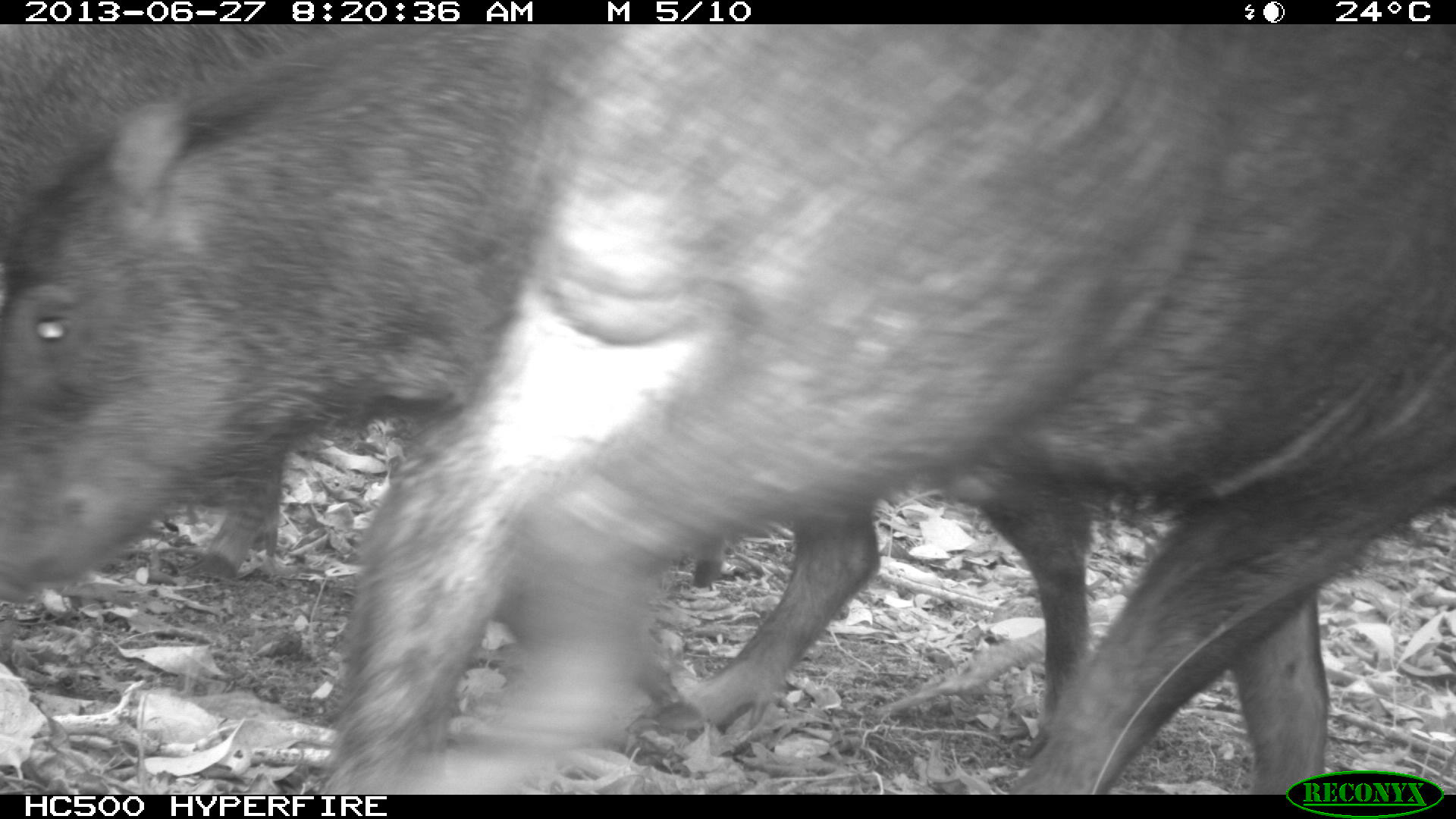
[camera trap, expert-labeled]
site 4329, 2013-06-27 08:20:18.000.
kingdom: Animalia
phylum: Chordata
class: Mammalia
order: Artiodactyla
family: Tayassuidae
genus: Tayassu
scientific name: Tayassu pecari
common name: white-lipped peccary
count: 3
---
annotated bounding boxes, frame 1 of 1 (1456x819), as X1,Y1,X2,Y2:
tayassu pecari: 326,22,1456,792; 0,24,1095,765; 0,24,334,583